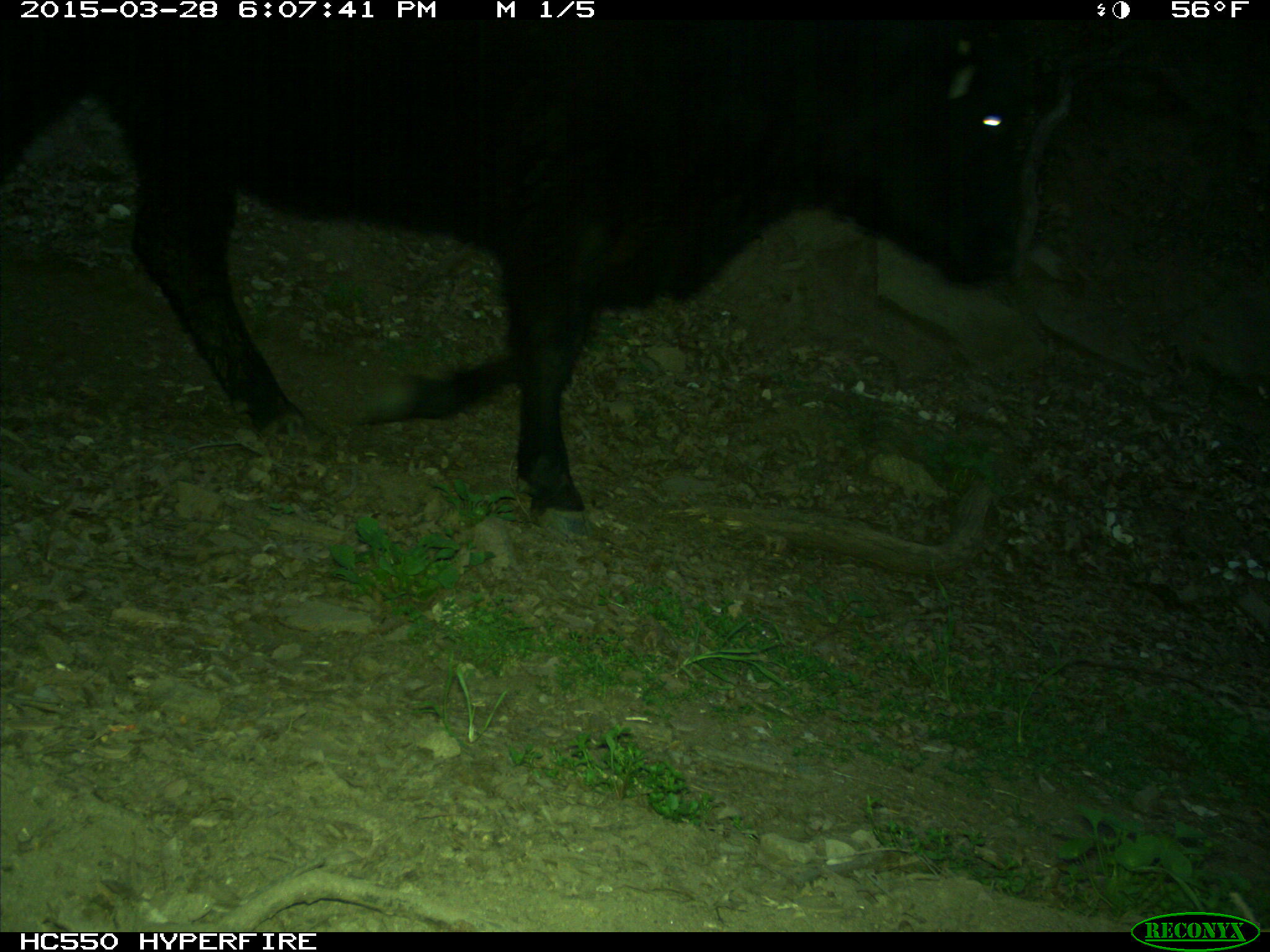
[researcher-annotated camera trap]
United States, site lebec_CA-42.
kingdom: Animalia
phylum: Chordata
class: Mammalia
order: Artiodactyla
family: Bovidae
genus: Bos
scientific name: Bos taurus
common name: domestic cow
Bos taurus (domestic cow).